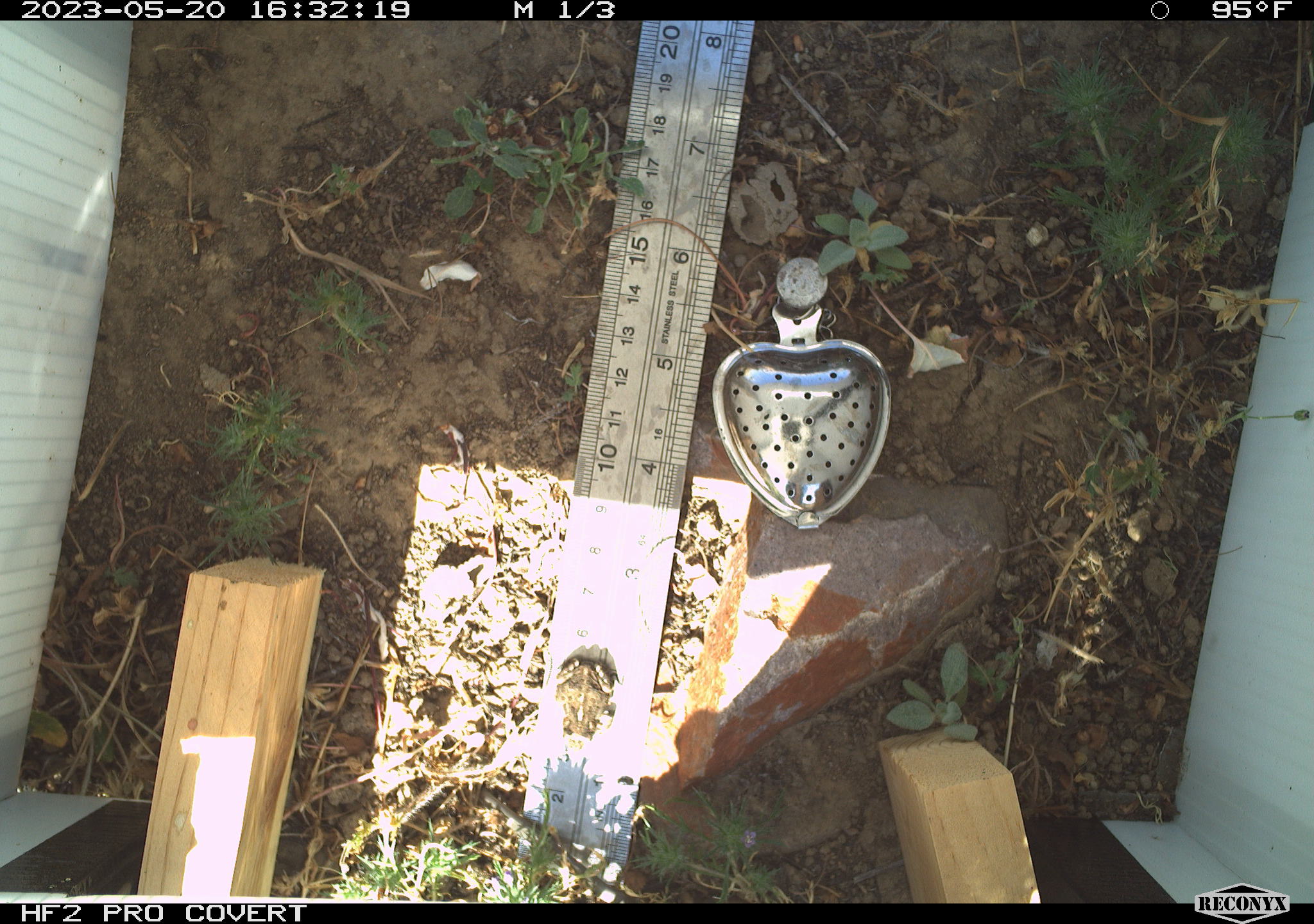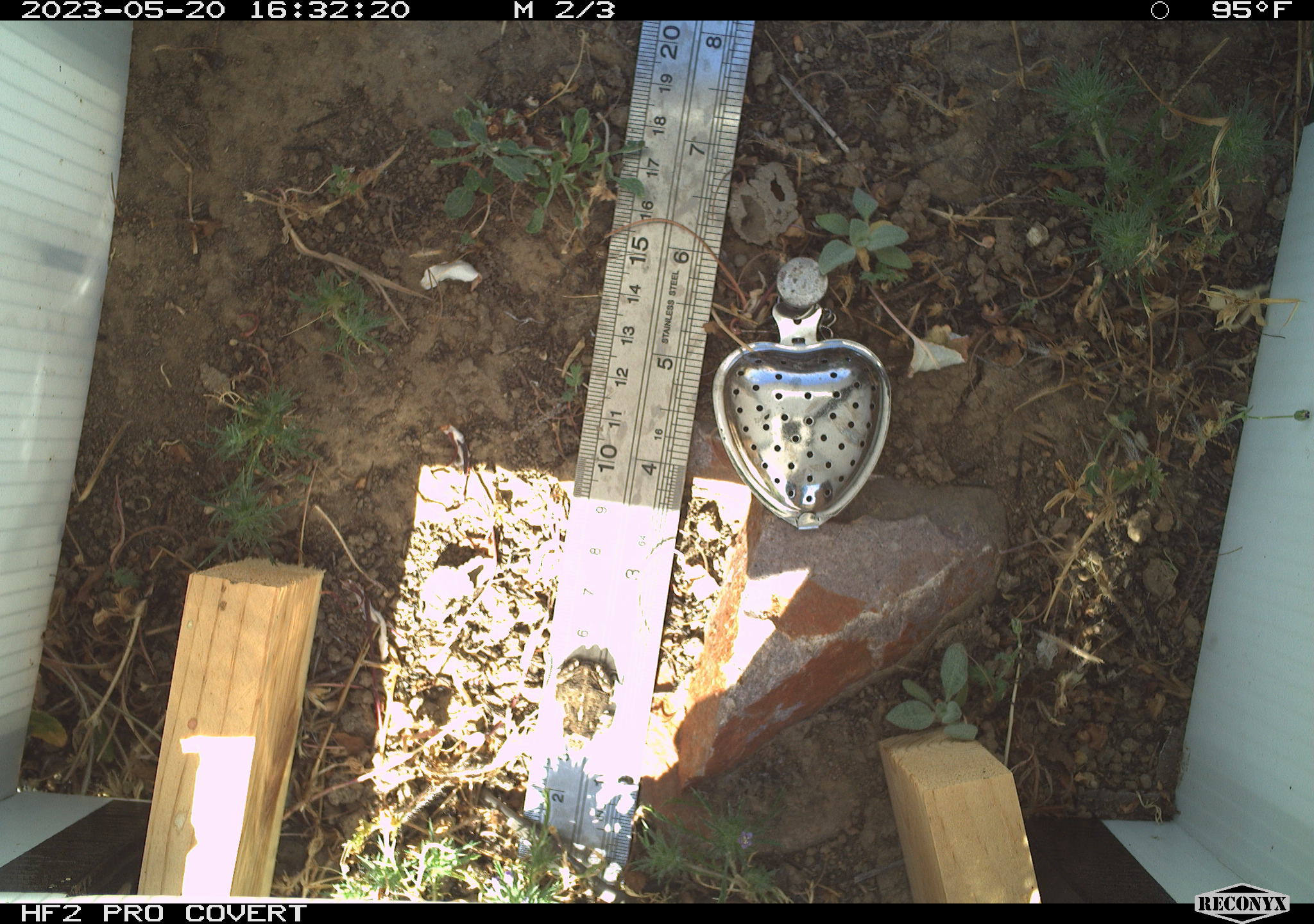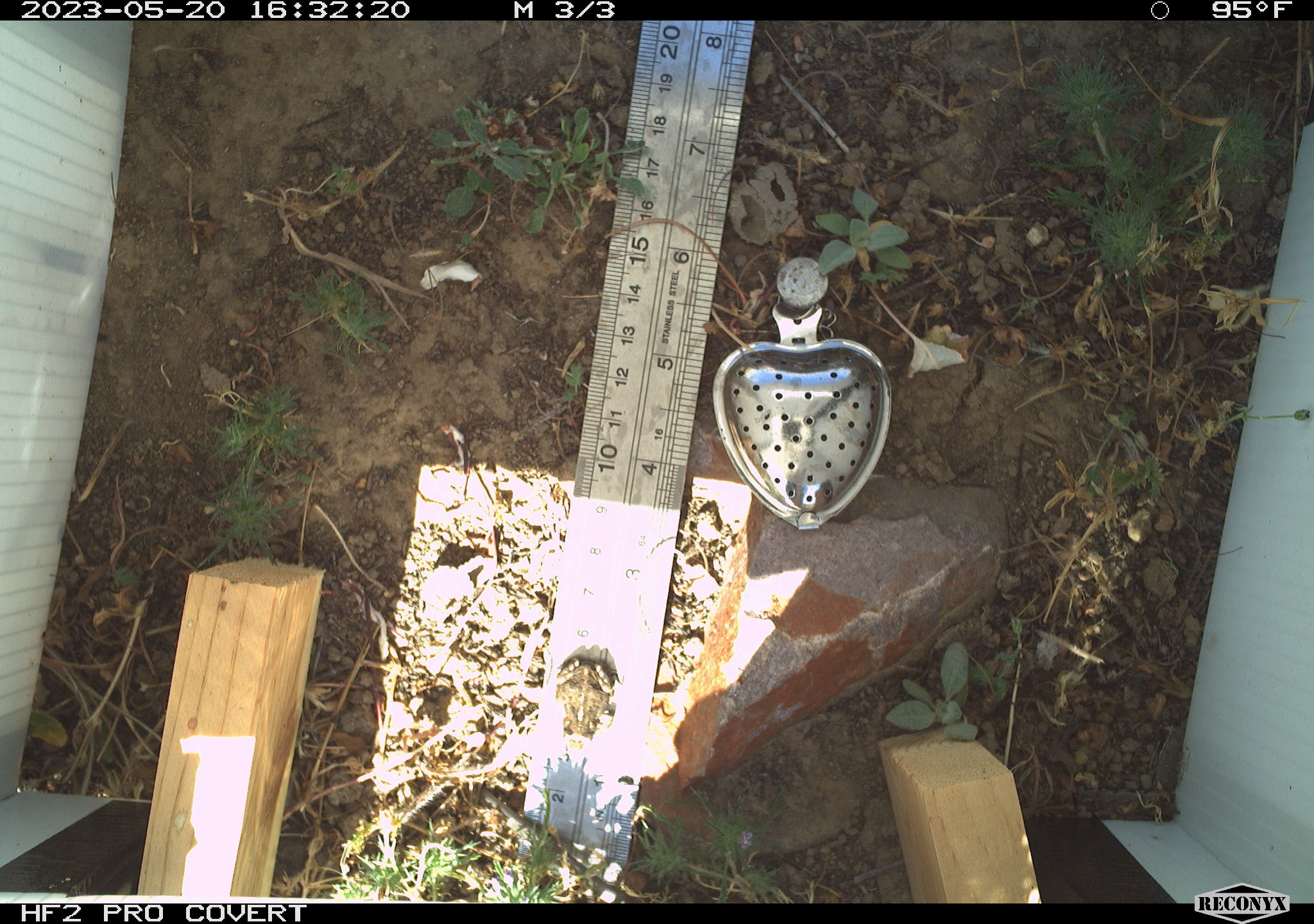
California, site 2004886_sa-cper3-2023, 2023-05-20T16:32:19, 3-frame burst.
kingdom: Animalia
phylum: Chordata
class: Amphibia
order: Anura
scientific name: Anura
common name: frogs